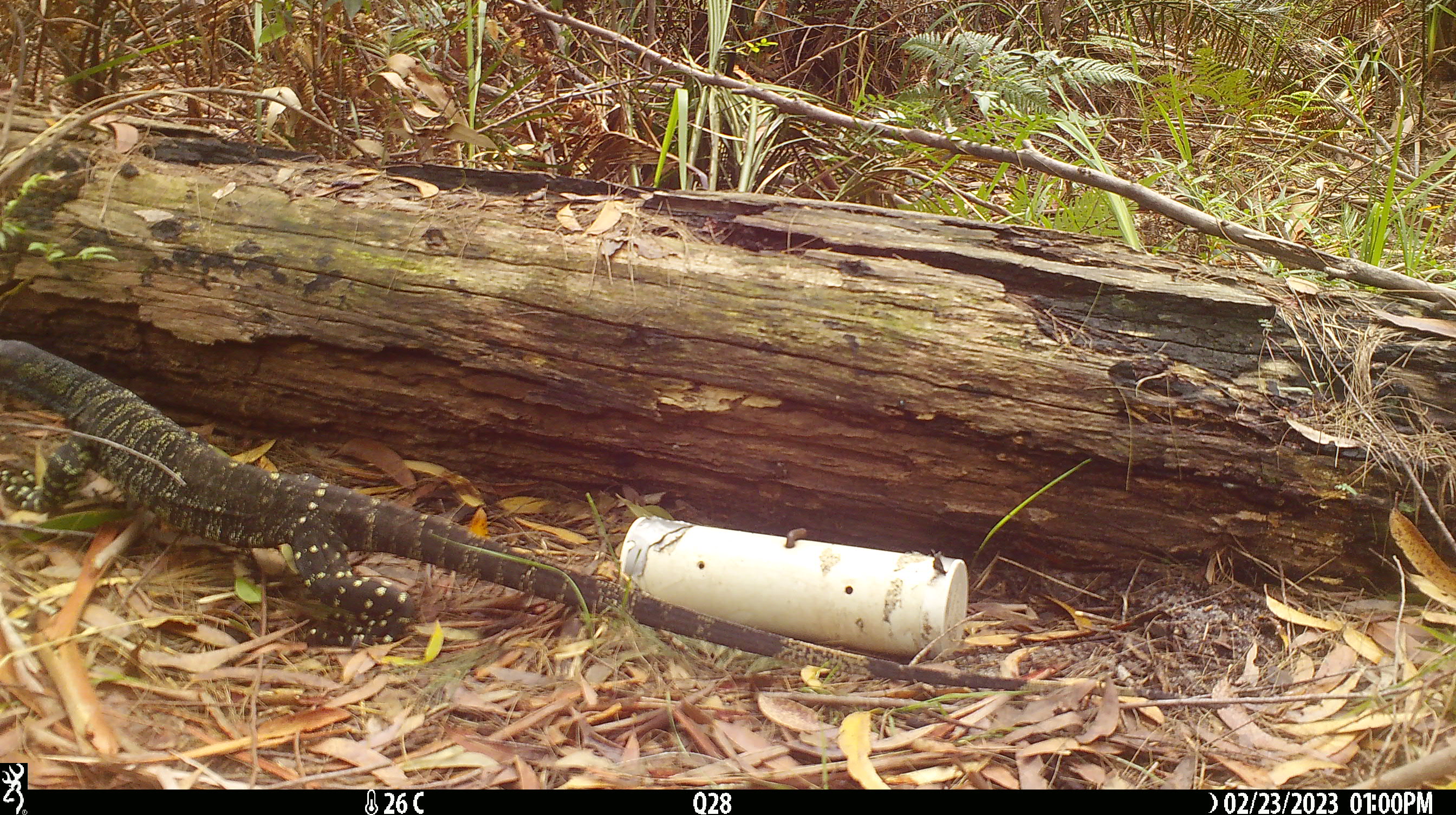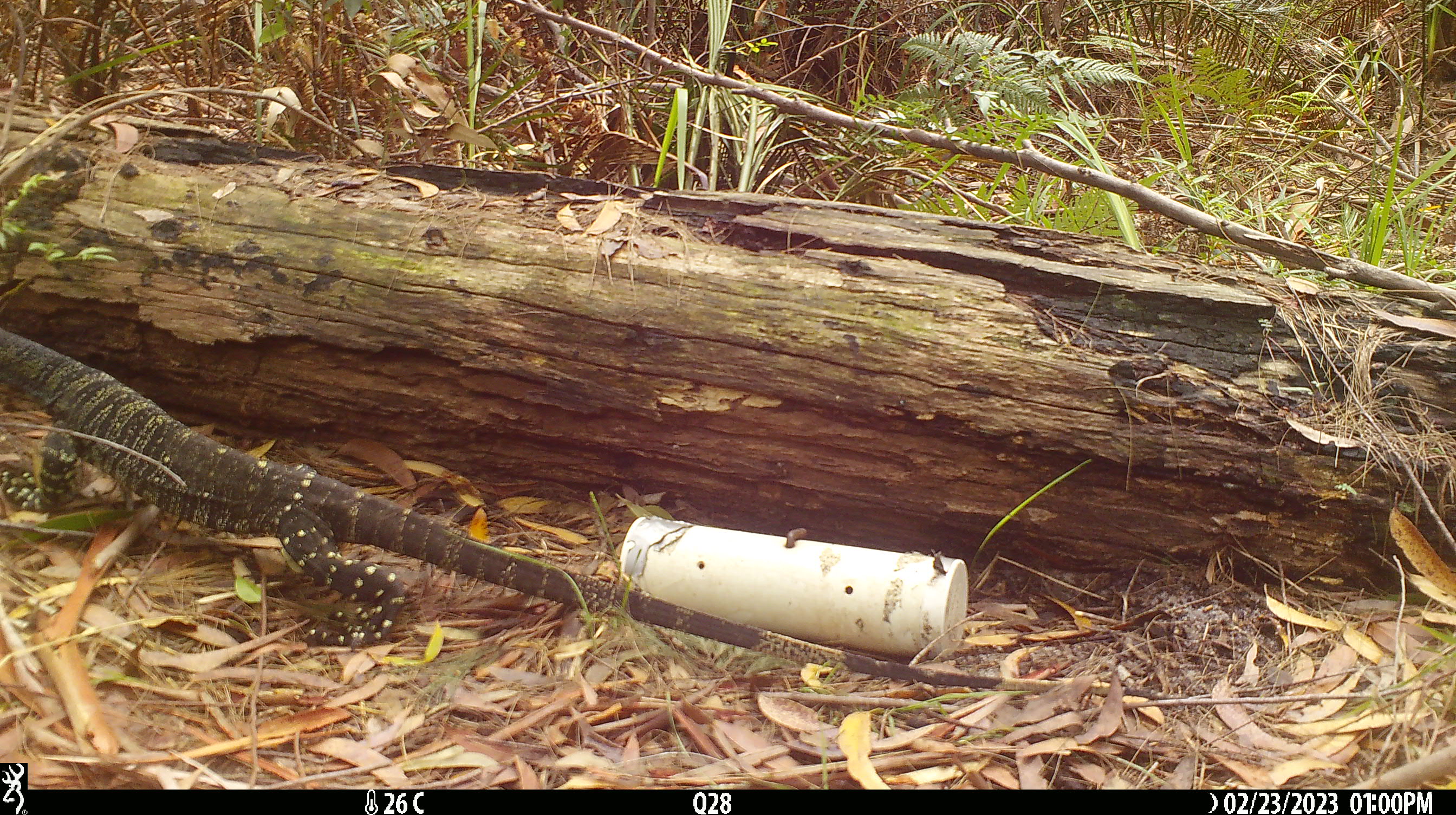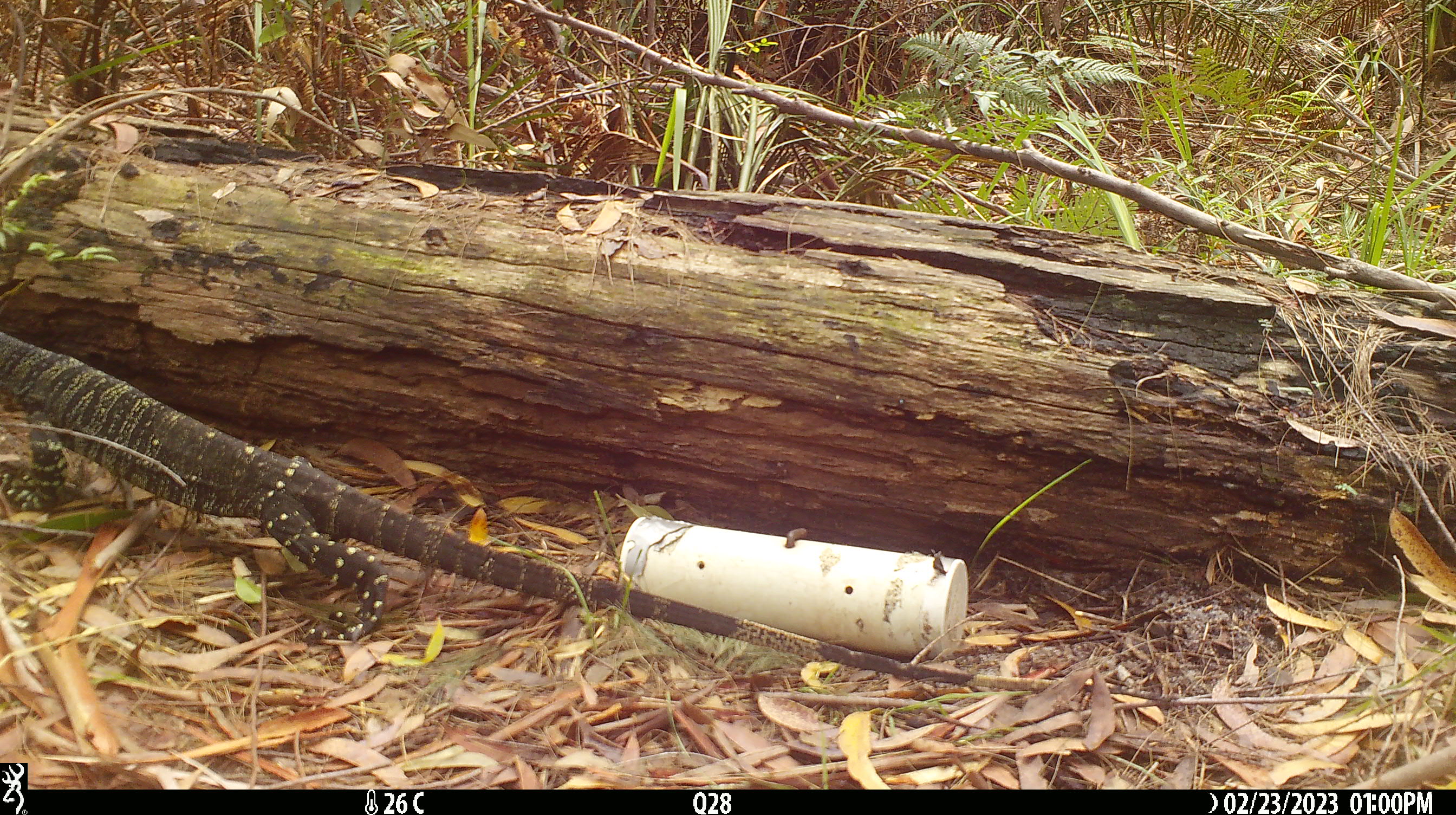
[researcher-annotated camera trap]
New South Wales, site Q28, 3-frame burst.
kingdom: Animalia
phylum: Chordata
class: Reptilia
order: Squamata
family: Varanidae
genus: Varanus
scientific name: Varanus varius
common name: lace monitor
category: goanna